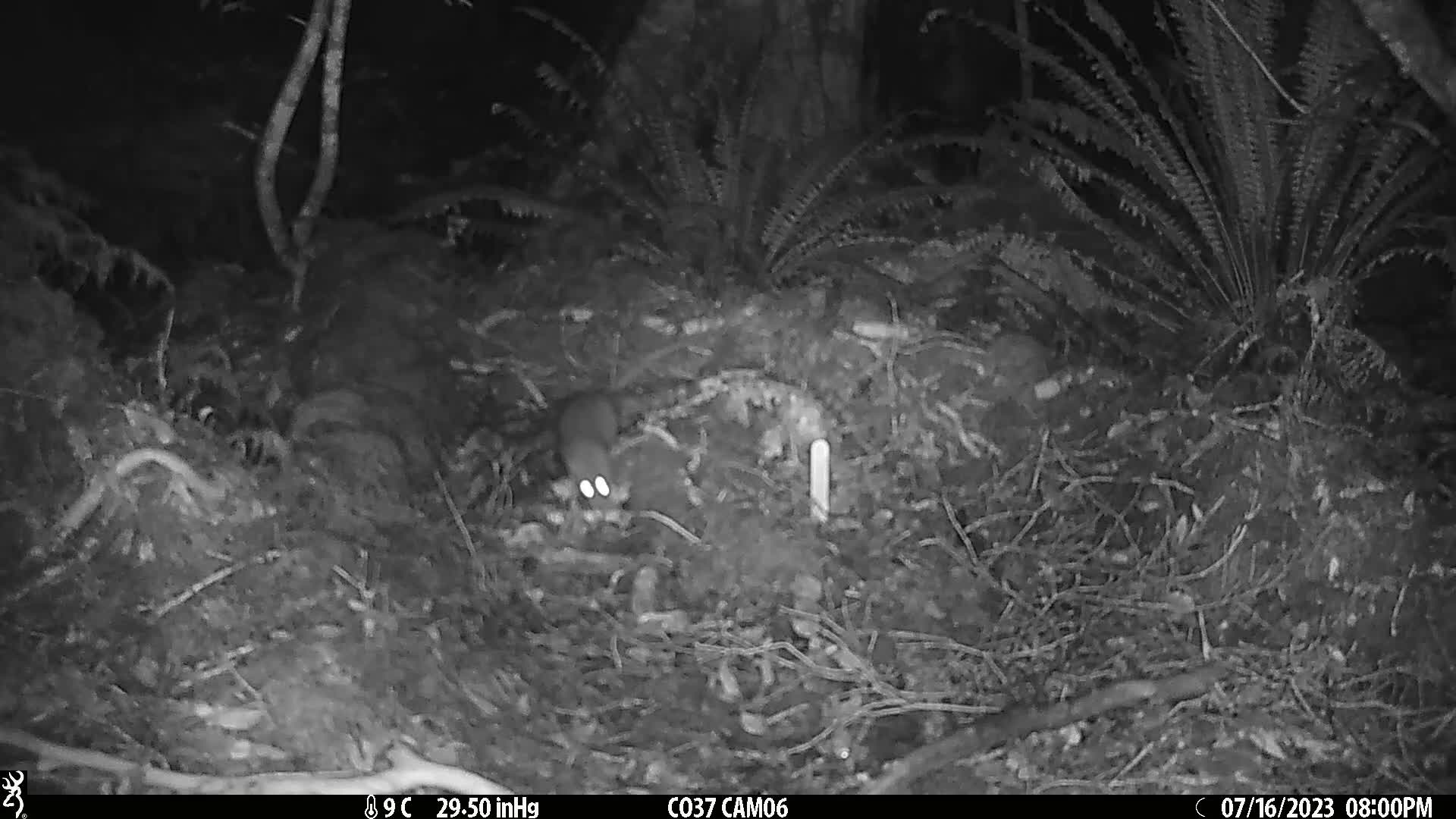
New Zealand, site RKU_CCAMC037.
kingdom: Animalia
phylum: Chordata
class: Mammalia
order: Rodentia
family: Muridae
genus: Rattus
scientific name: Rattus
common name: rat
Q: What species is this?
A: Rat (Rattus).